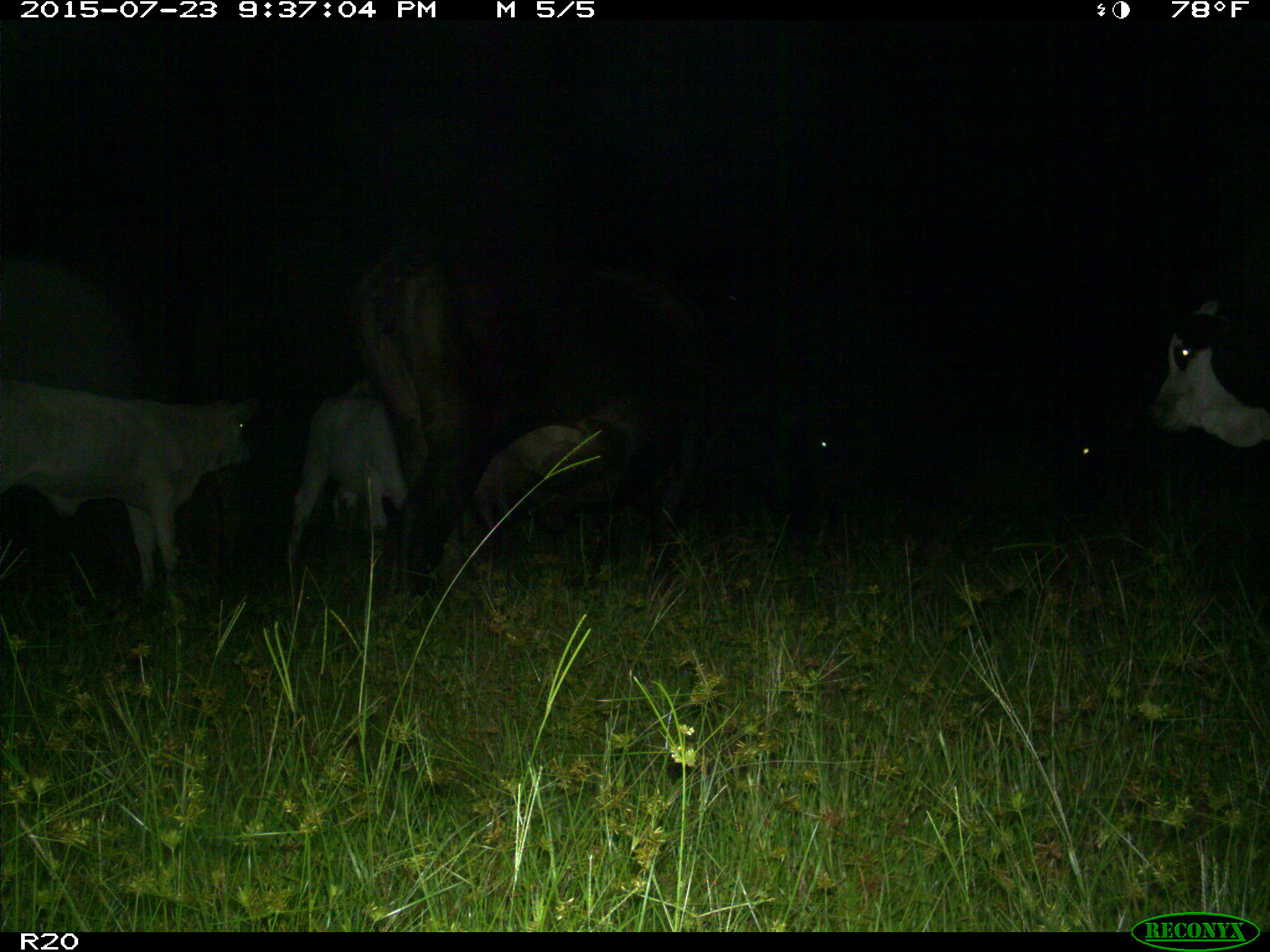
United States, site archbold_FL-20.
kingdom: Animalia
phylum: Chordata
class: Mammalia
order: Artiodactyla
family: Bovidae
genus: Bos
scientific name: Bos taurus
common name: domestic cow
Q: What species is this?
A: Bos taurus (domestic cow).